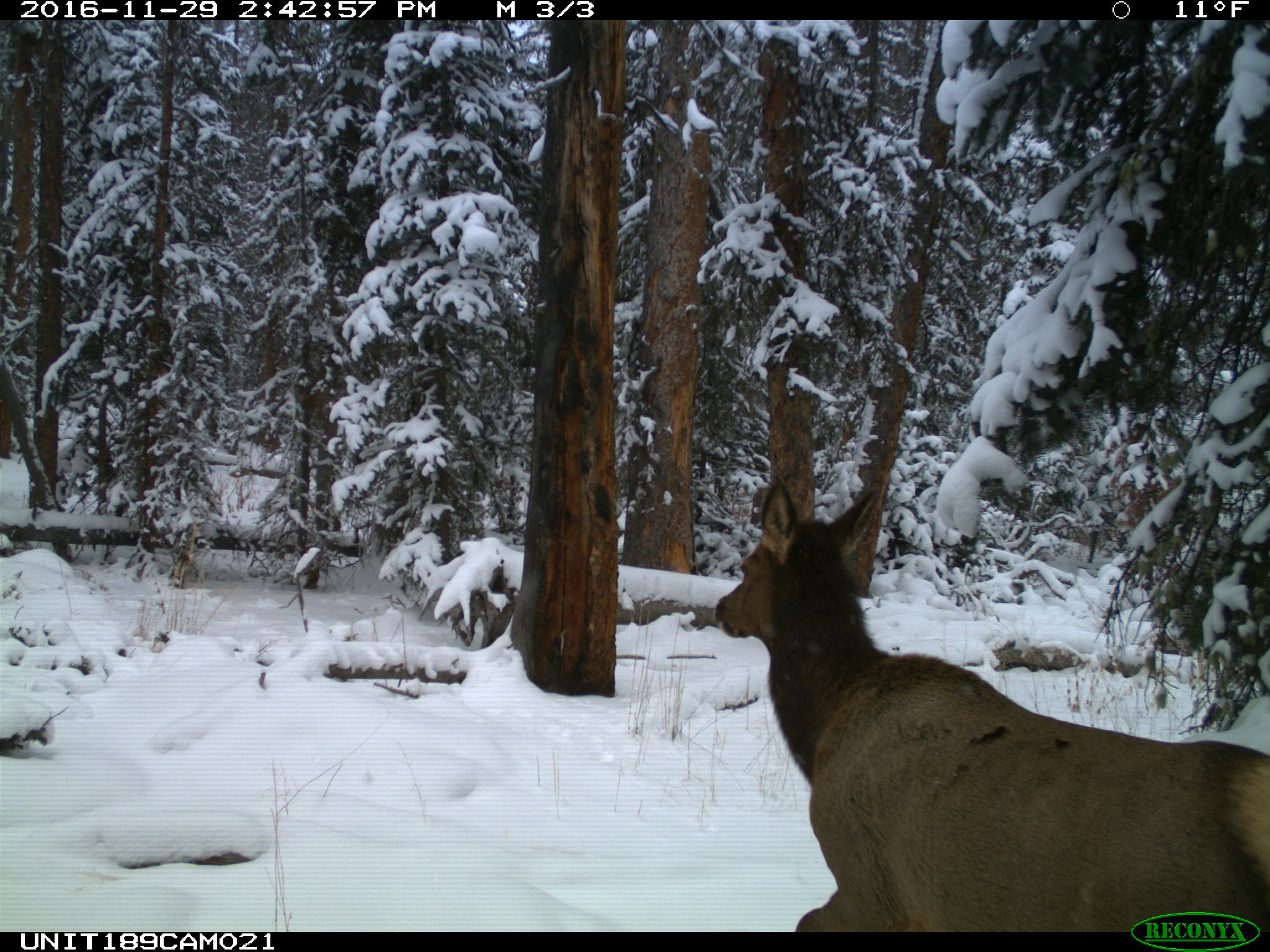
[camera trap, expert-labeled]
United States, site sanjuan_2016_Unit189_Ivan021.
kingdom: Animalia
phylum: Chordata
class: Mammalia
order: Artiodactyla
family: Cervidae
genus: Cervus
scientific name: Cervus elaphus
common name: red deer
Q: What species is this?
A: Cervus elaphus (red deer).